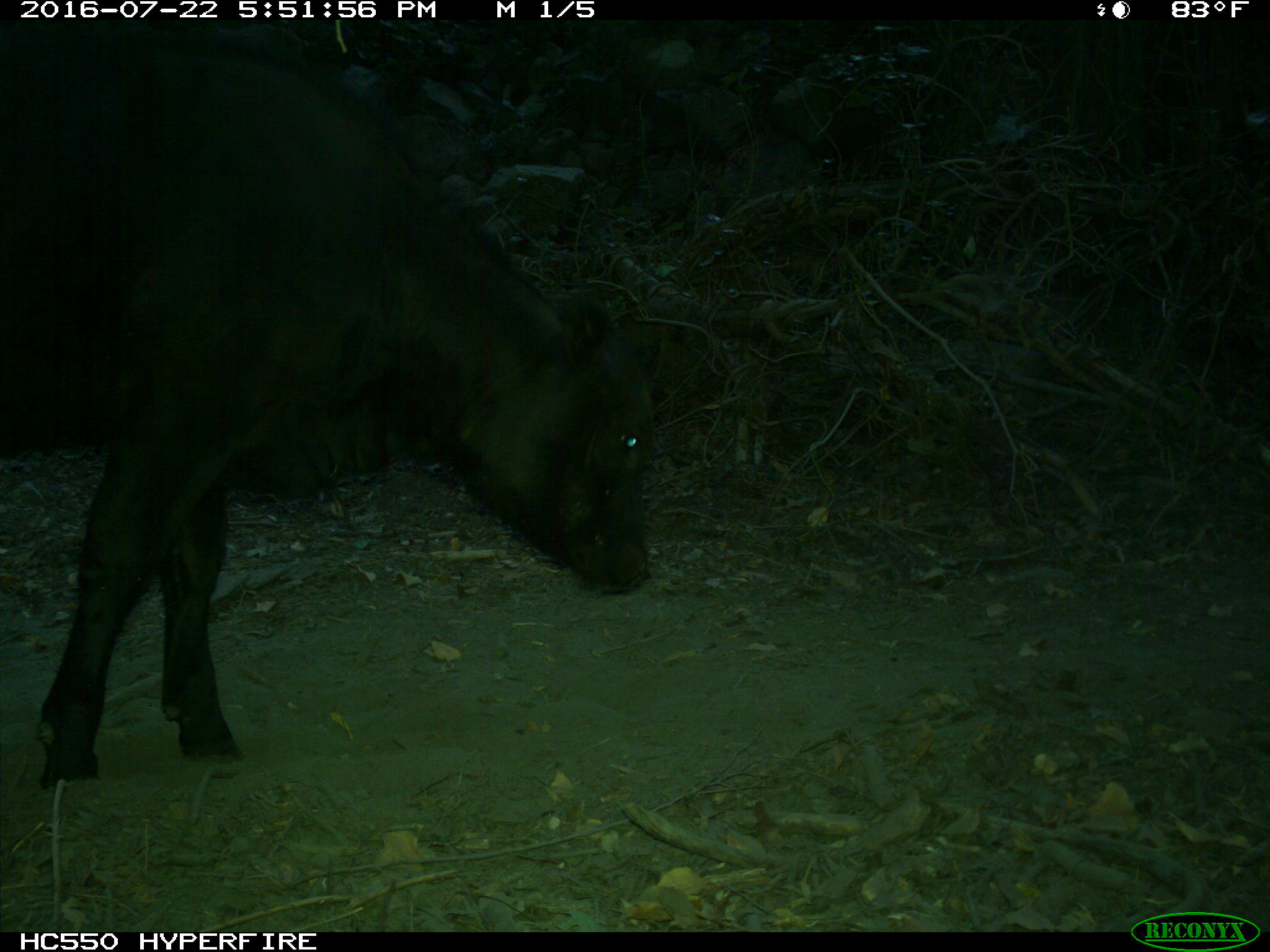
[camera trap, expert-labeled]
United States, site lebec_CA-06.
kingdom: Animalia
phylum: Chordata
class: Mammalia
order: Artiodactyla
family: Bovidae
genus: Bos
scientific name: Bos taurus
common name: domestic cow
Bos taurus (domestic cow).